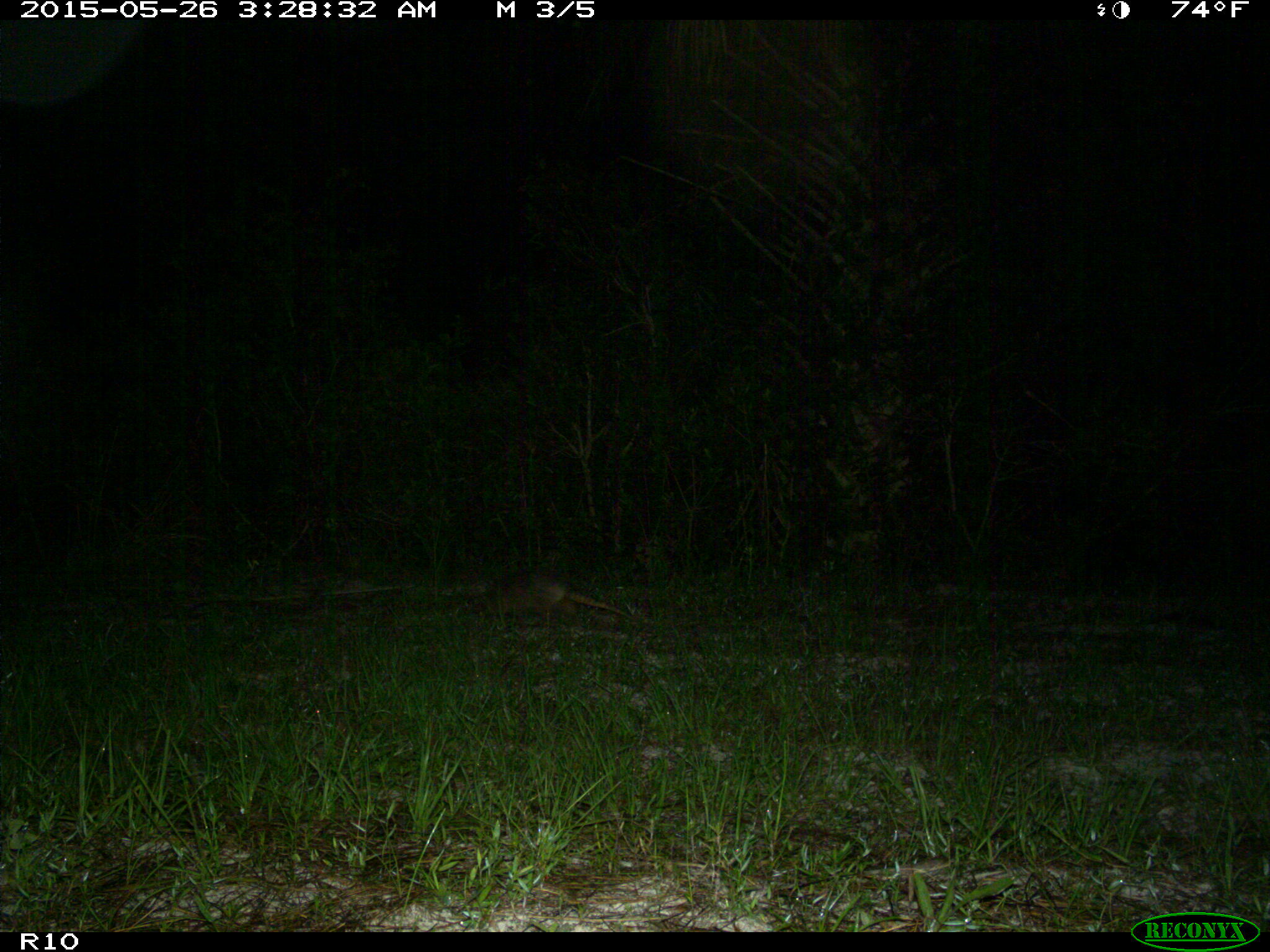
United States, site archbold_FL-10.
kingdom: Animalia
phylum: Chordata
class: Mammalia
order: Cingulata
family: Dasypodidae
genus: Dasypus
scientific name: Dasypus novemcinctus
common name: nine-banded armadillo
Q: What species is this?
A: Dasypus novemcinctus (nine-banded armadillo).